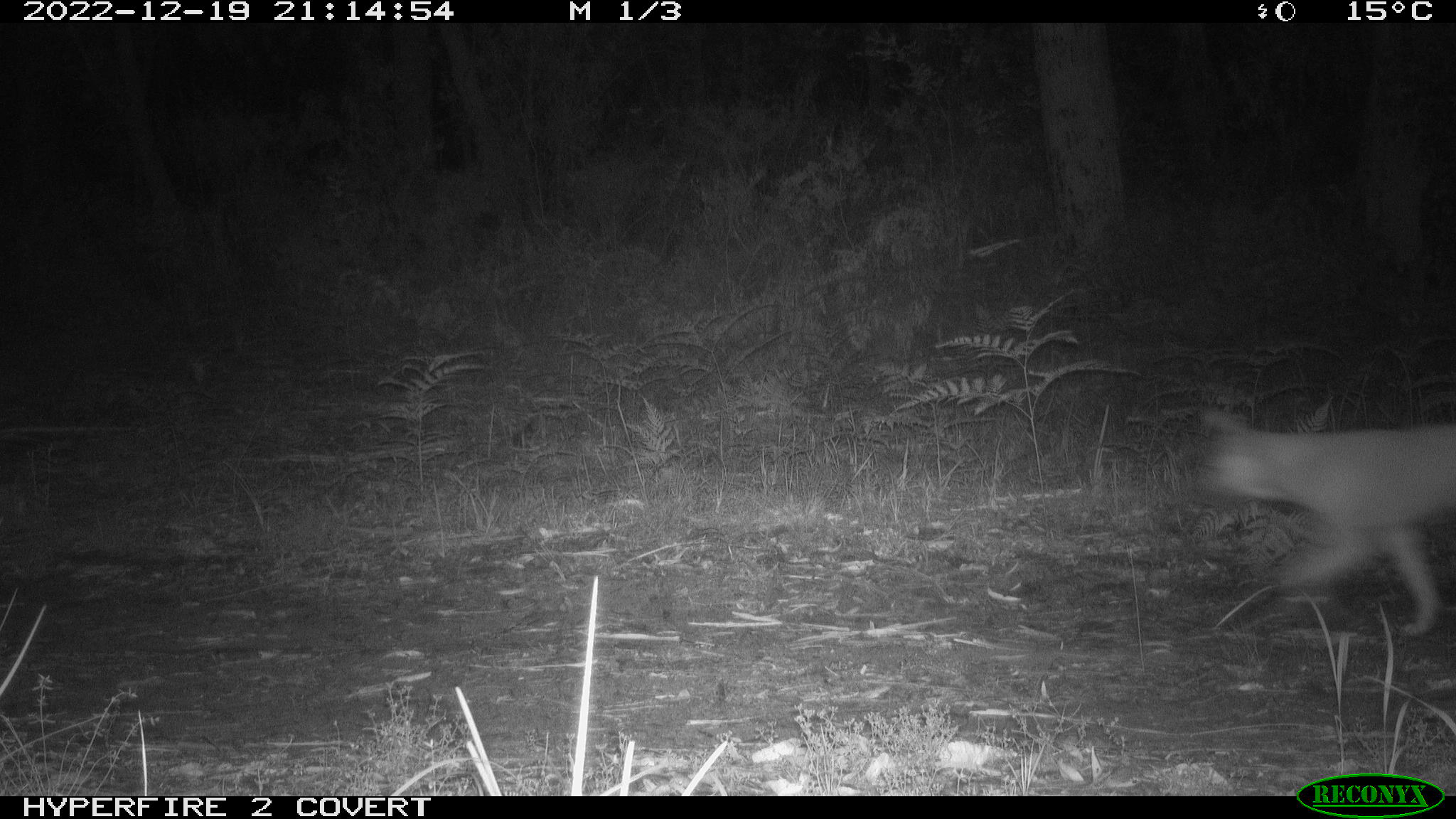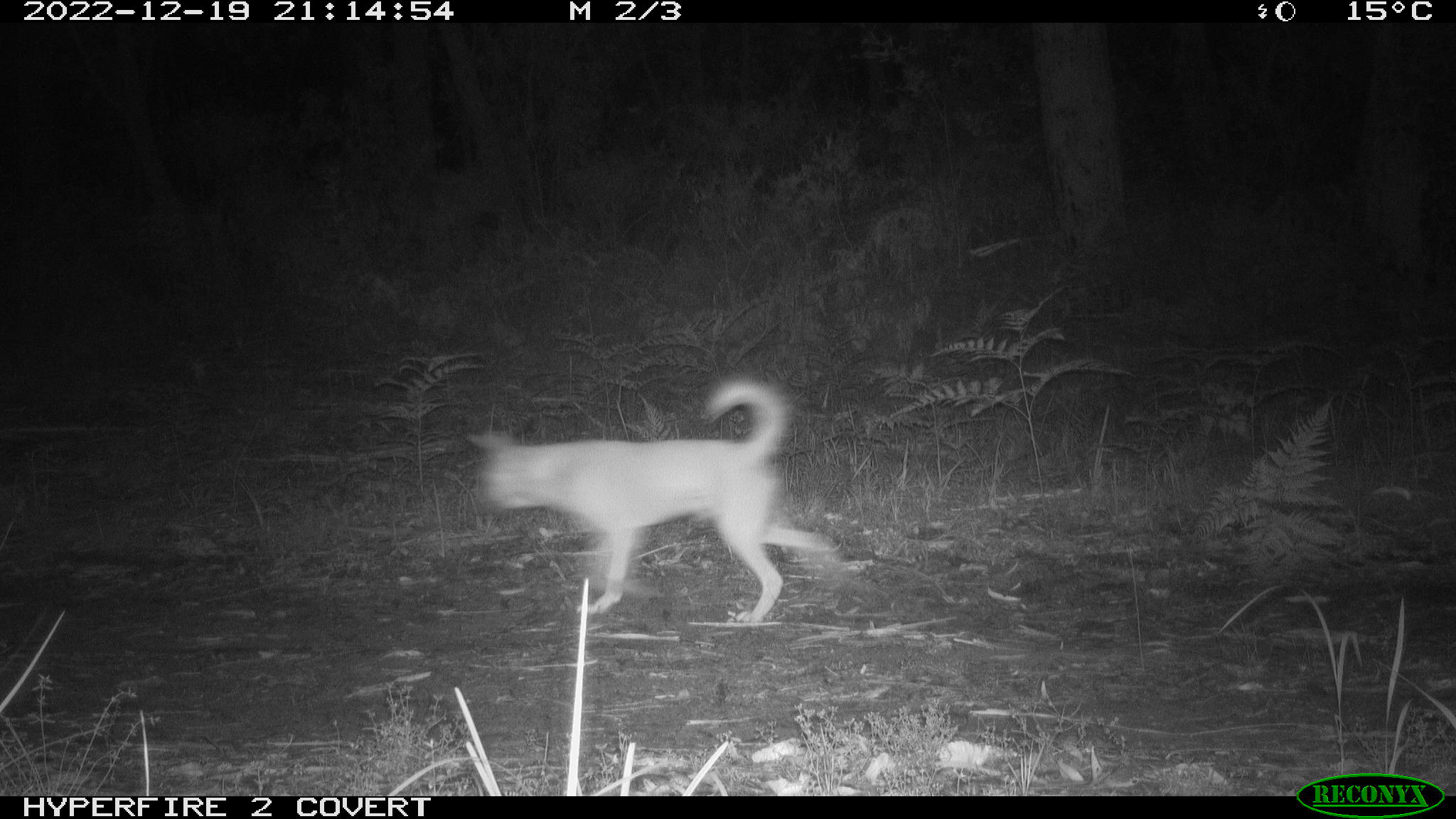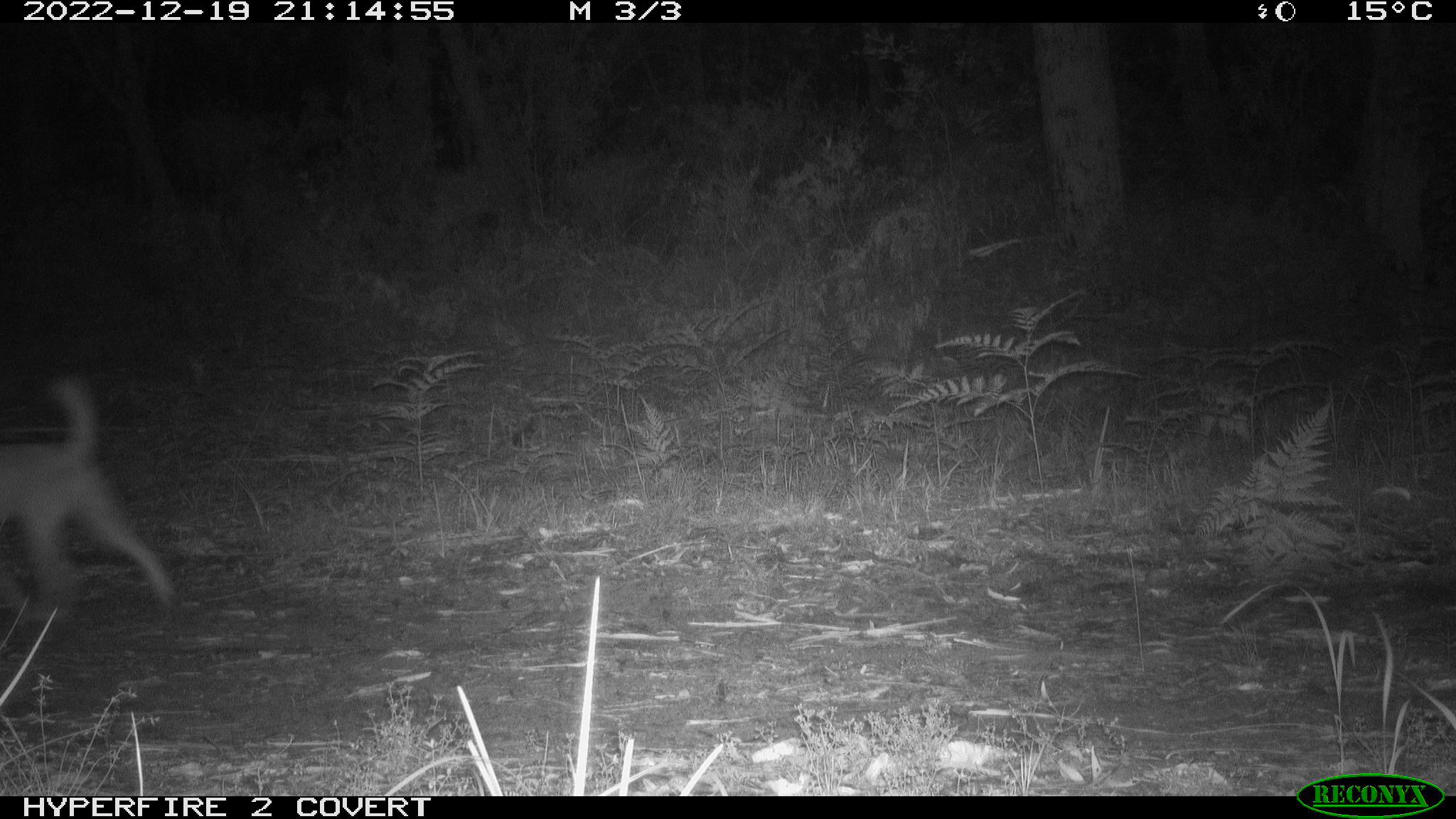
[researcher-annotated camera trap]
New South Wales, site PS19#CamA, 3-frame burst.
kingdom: Animalia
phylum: Chordata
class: Mammalia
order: Carnivora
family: Canidae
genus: Canis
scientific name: Canis familiaris dingo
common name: dingo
Dingo (Canis familiaris dingo).